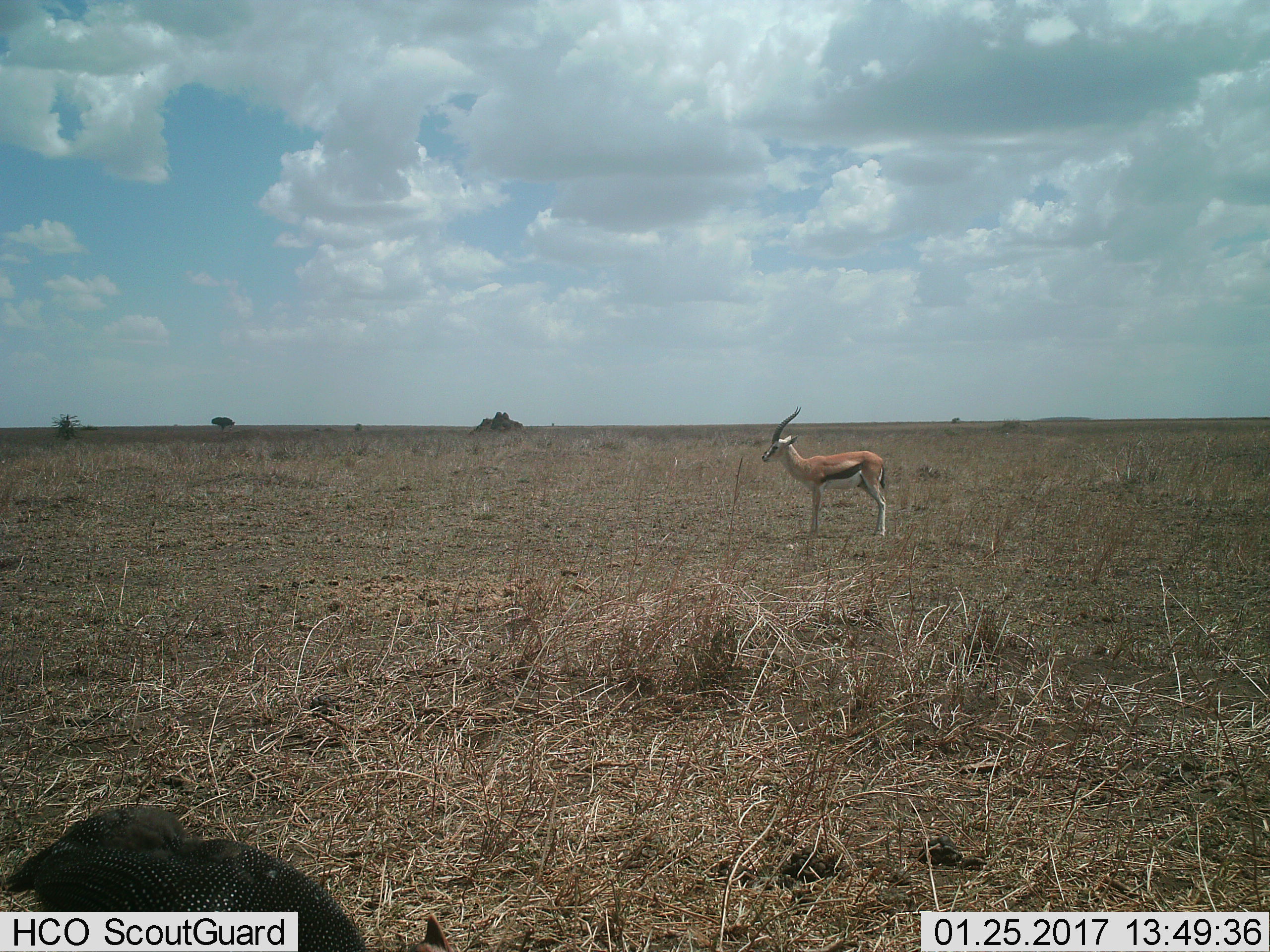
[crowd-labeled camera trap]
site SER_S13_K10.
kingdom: Animalia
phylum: Chordata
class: Mammalia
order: Artiodactyla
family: Bovidae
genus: Eudorcas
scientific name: Eudorcas thomsonii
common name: thomson's gazelle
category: gazellethomsons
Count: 1.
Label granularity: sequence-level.